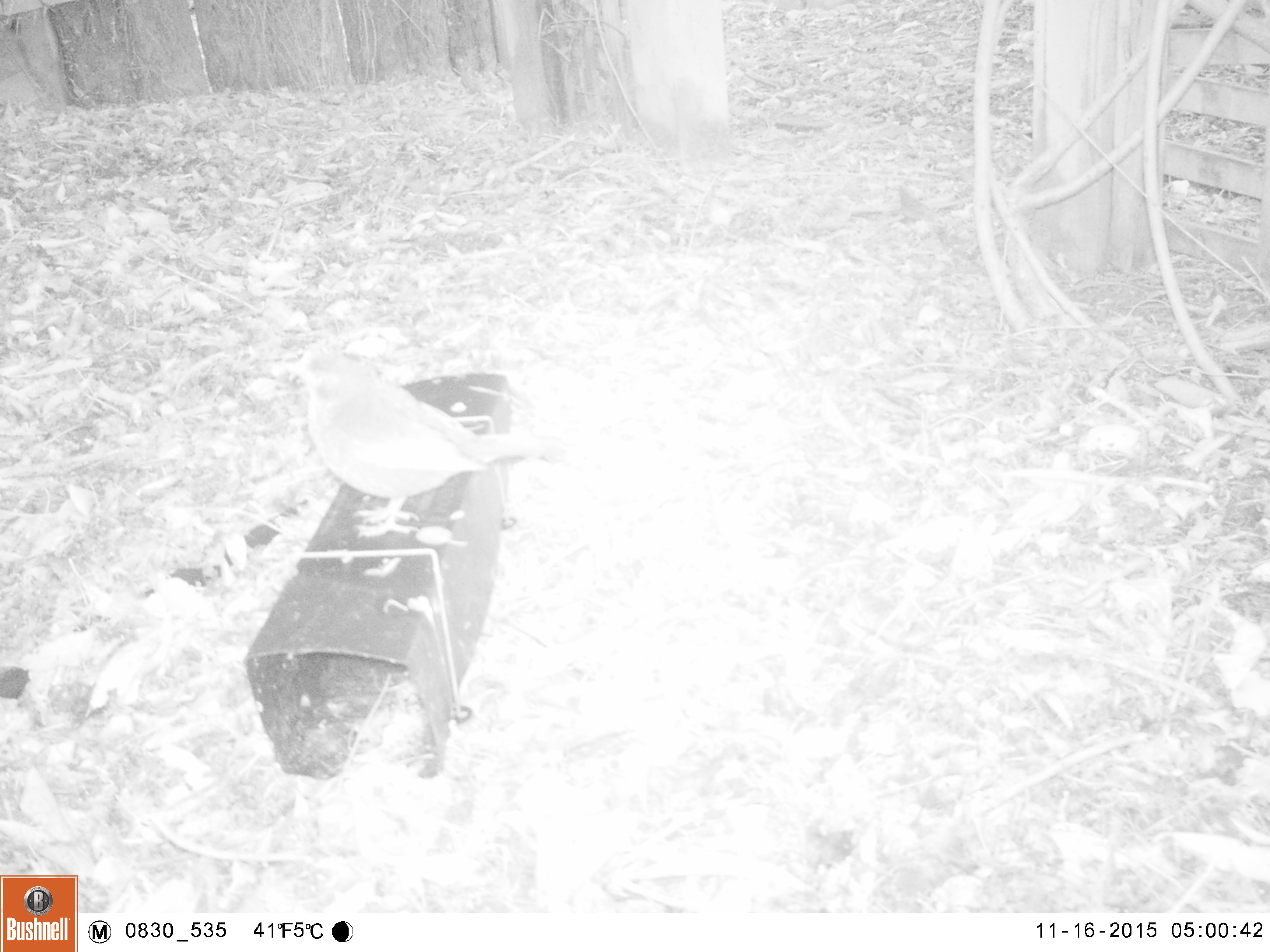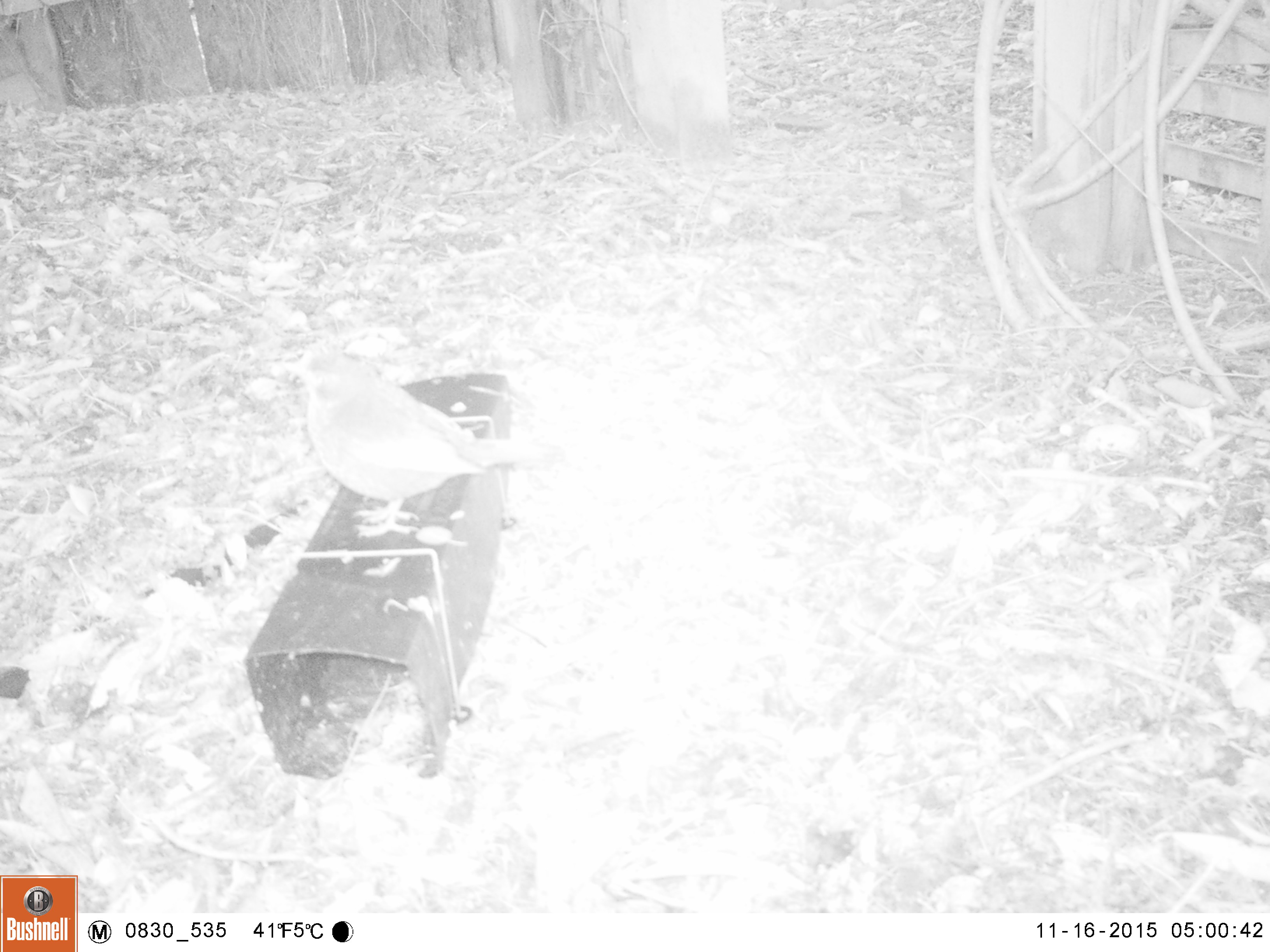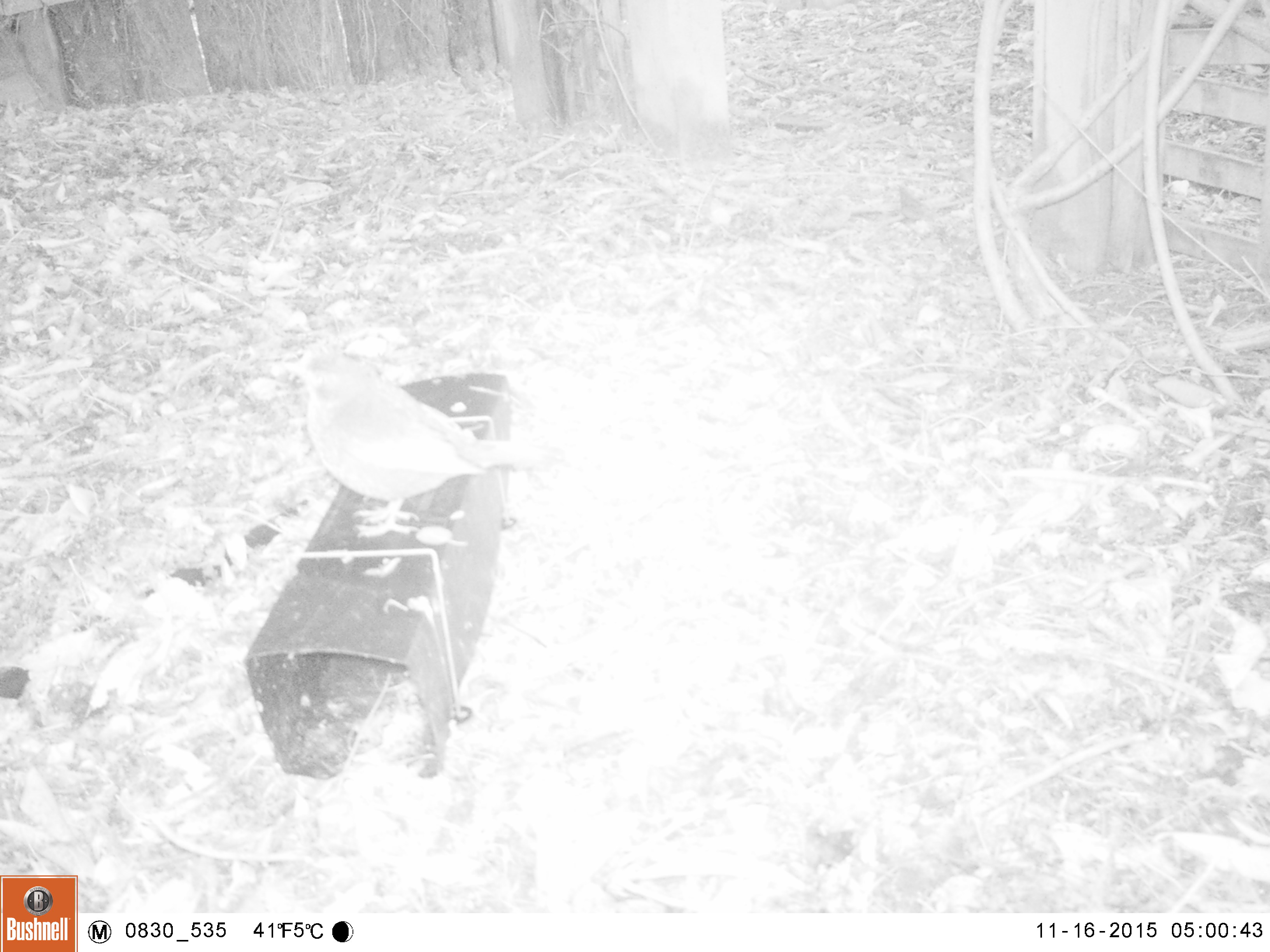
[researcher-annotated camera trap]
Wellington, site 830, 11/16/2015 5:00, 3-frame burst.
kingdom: Animalia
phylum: Chordata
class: Aves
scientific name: Aves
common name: bird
Bird (Aves).